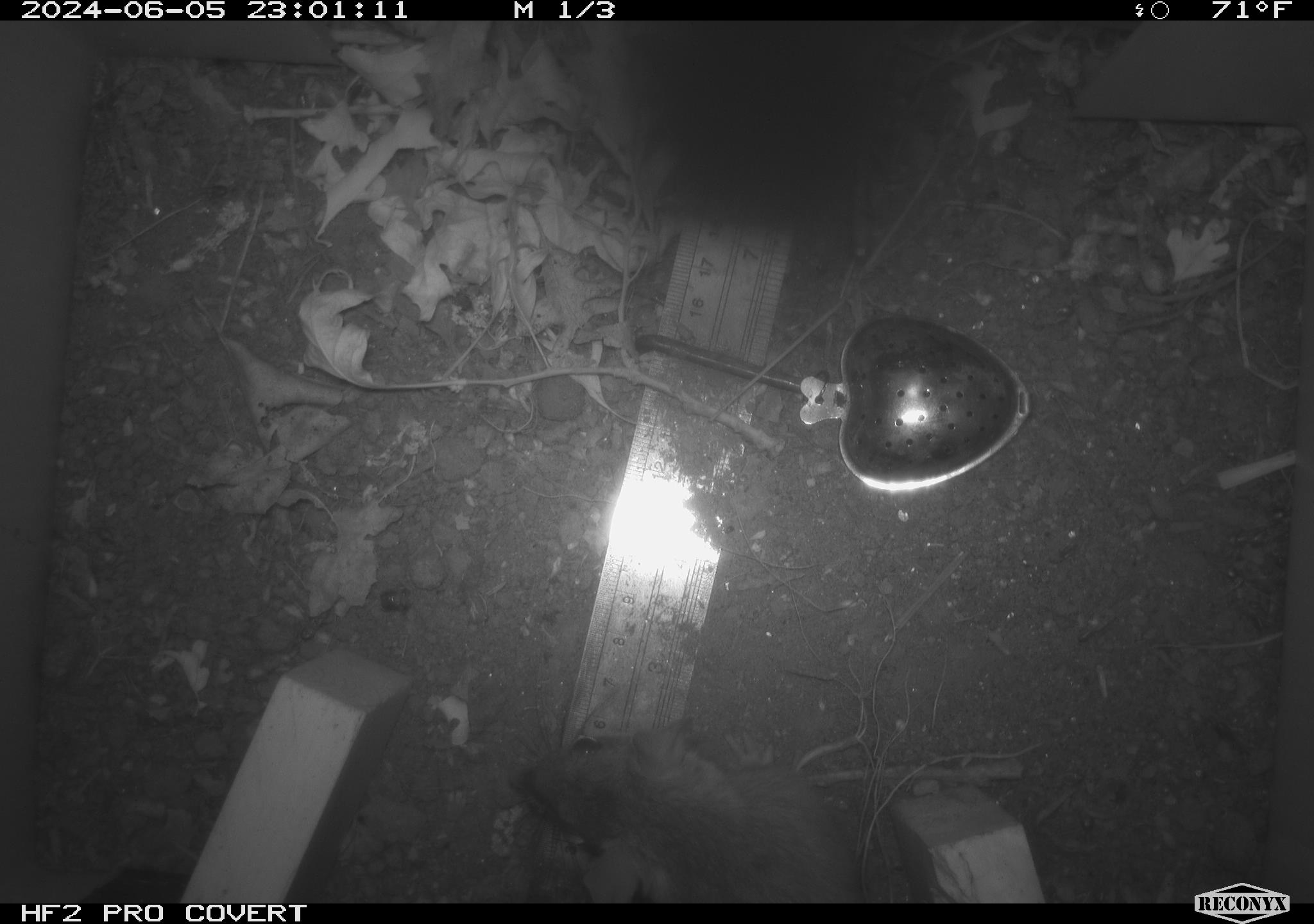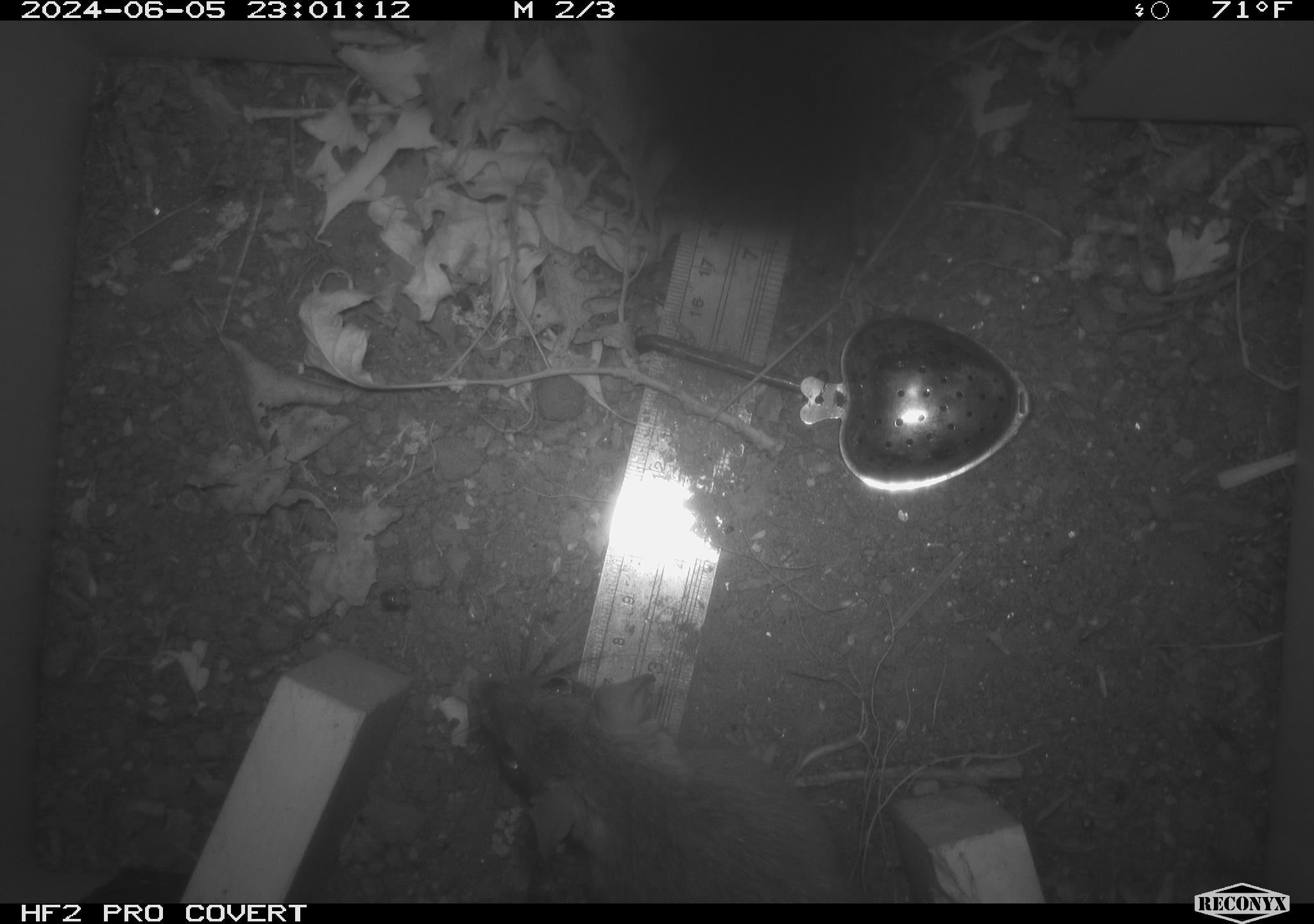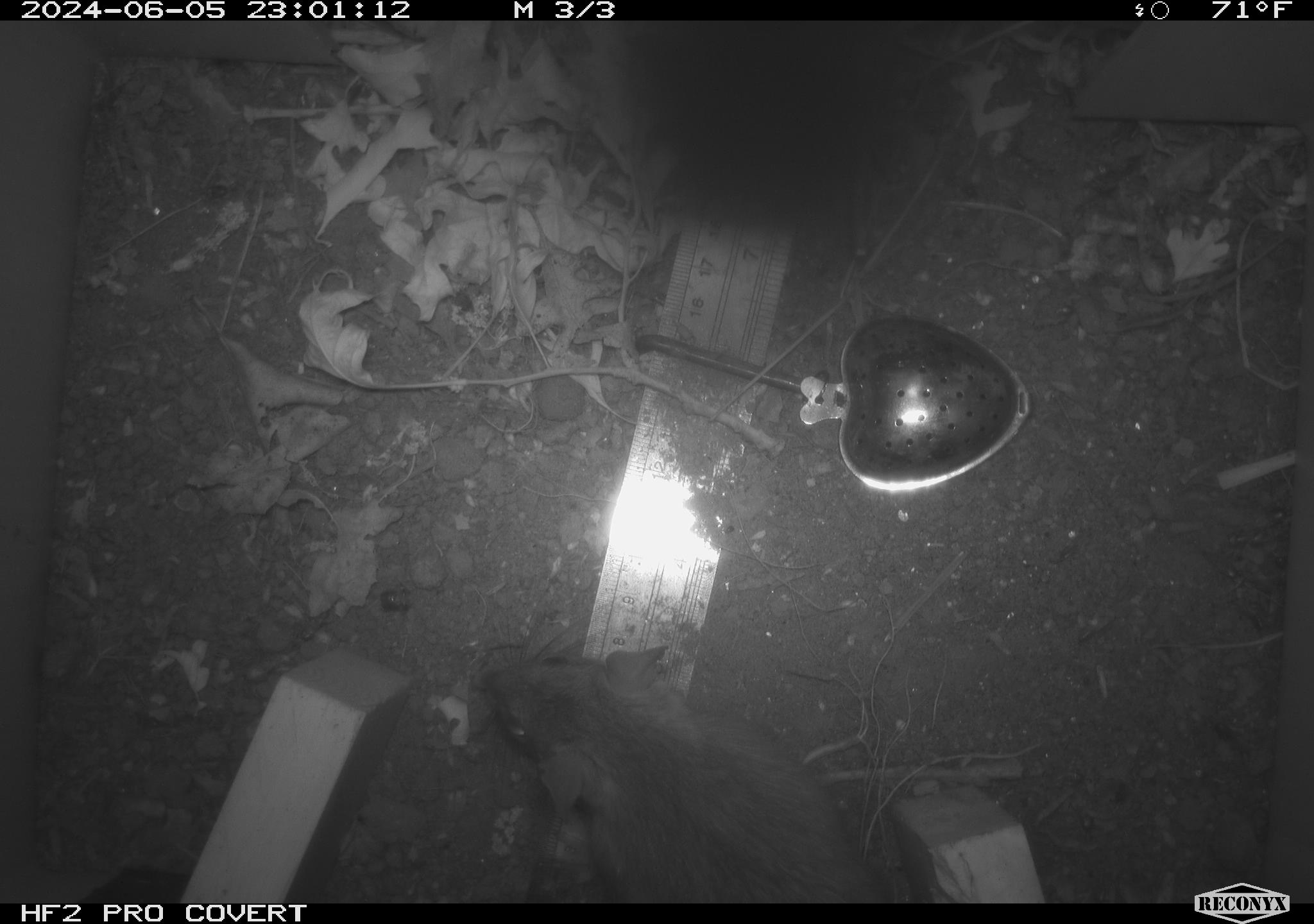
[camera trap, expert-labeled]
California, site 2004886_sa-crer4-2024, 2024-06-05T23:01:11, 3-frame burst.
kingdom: Animalia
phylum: Chordata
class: Mammalia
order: Rodentia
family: Muridae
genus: Rattus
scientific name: Rattus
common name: rat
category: rattus species